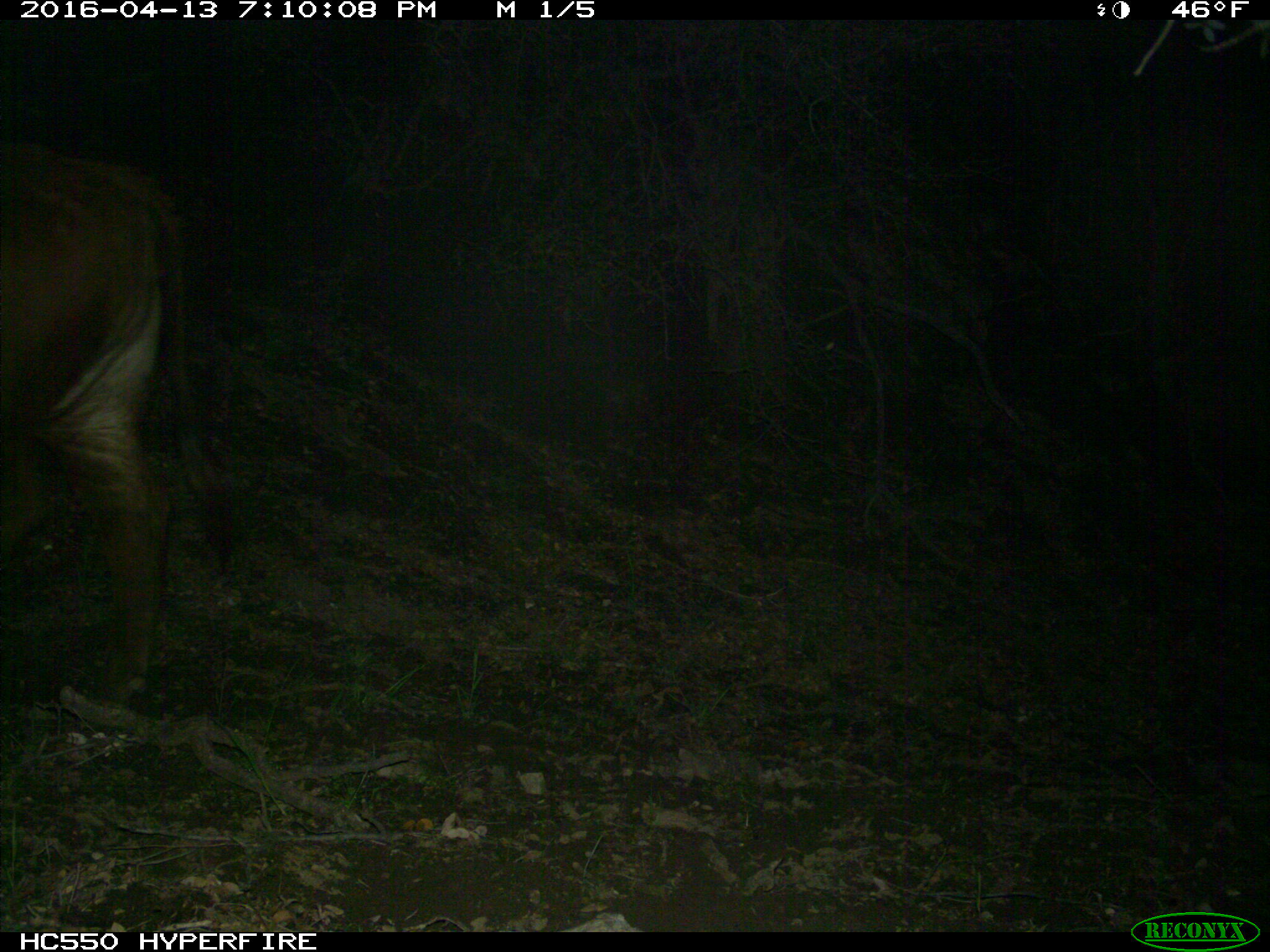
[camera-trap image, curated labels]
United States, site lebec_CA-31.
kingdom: Animalia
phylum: Chordata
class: Mammalia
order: Artiodactyla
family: Bovidae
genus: Bos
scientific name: Bos taurus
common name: domestic cow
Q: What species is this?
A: Bos taurus (domestic cow).